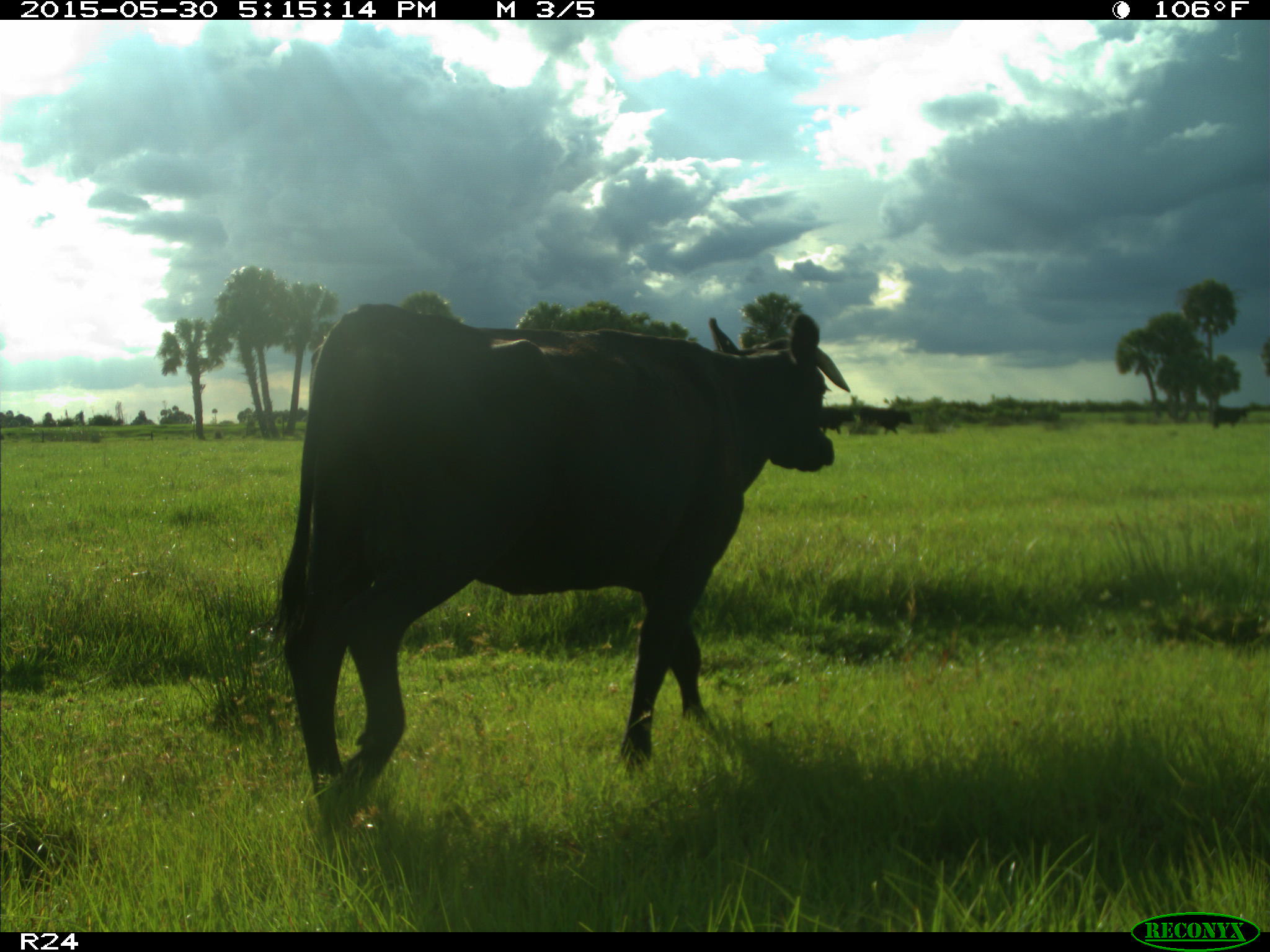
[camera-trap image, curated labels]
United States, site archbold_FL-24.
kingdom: Animalia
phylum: Chordata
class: Mammalia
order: Artiodactyla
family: Bovidae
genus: Bos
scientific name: Bos taurus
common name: domestic cow